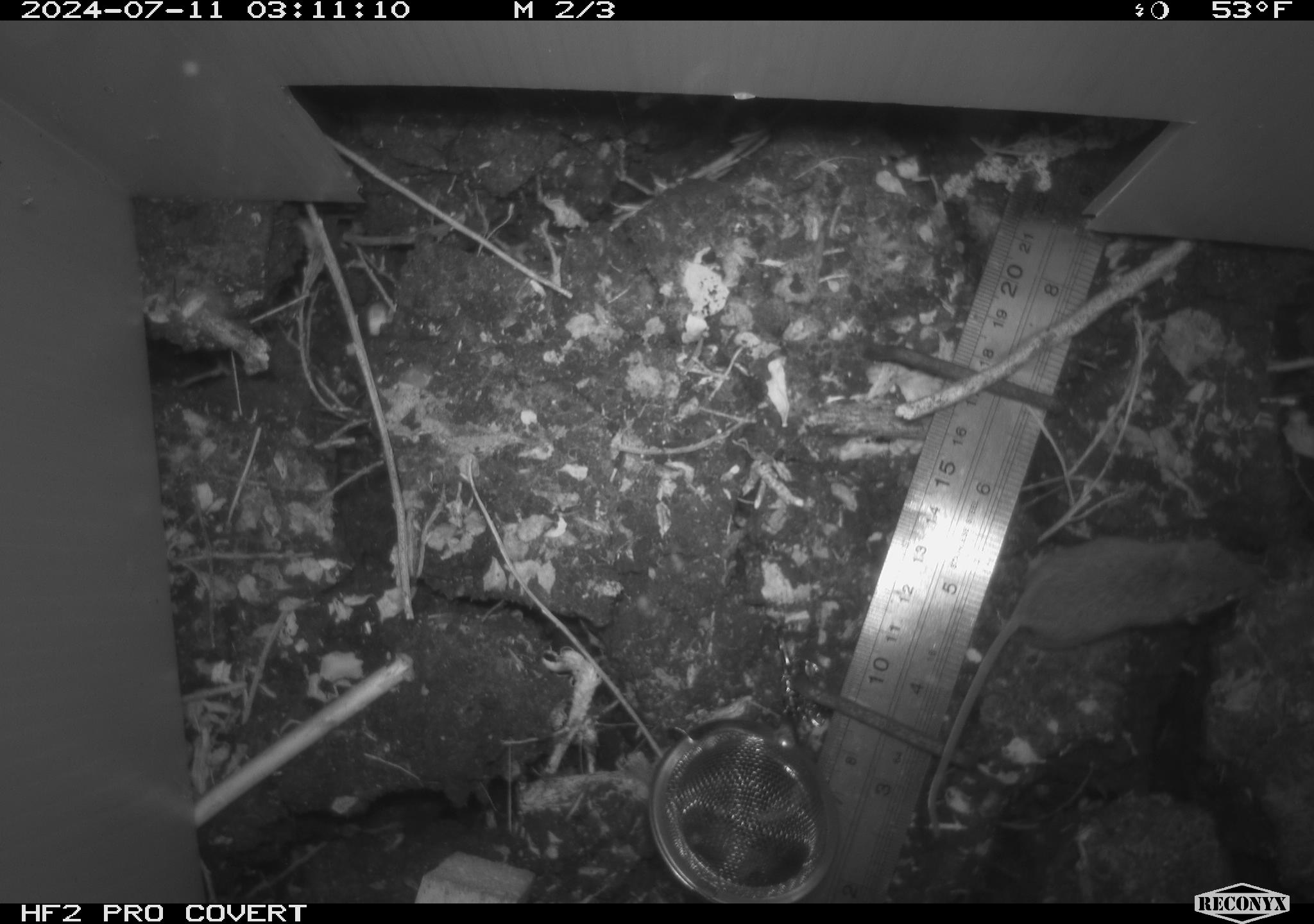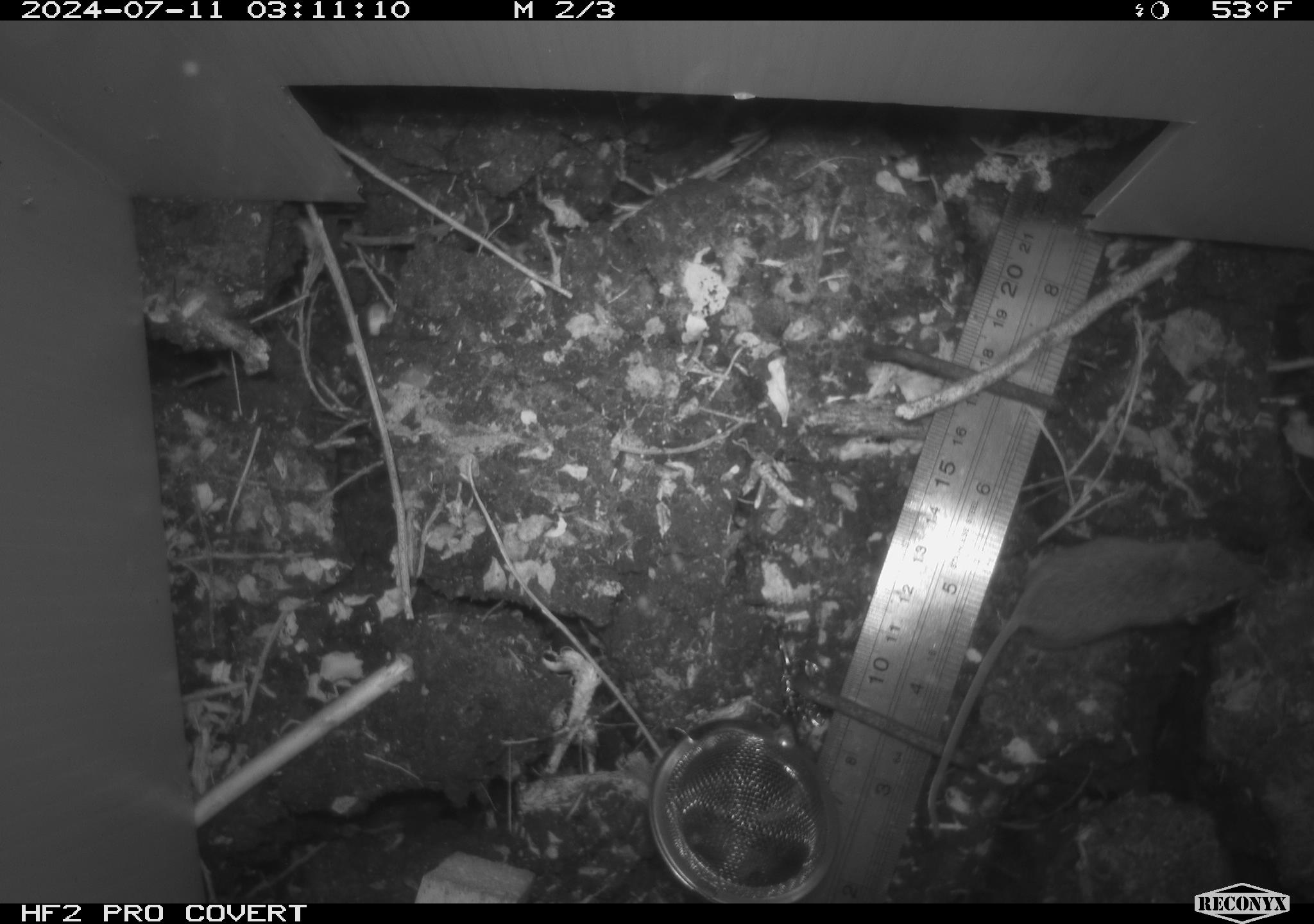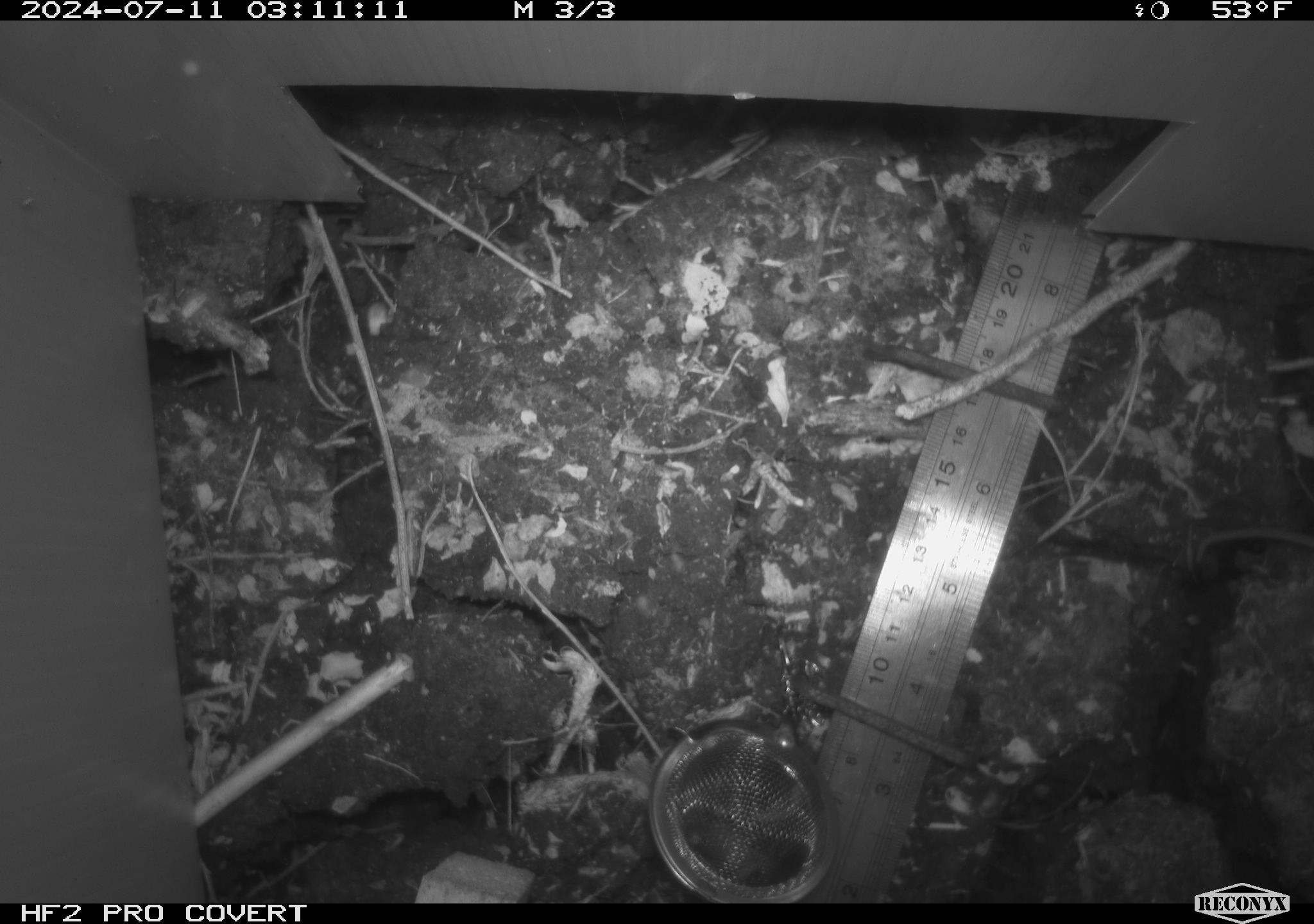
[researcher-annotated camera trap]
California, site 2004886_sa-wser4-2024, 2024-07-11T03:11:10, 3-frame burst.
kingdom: Animalia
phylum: Chordata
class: Mammalia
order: Rodentia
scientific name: Rodentia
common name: mouse species